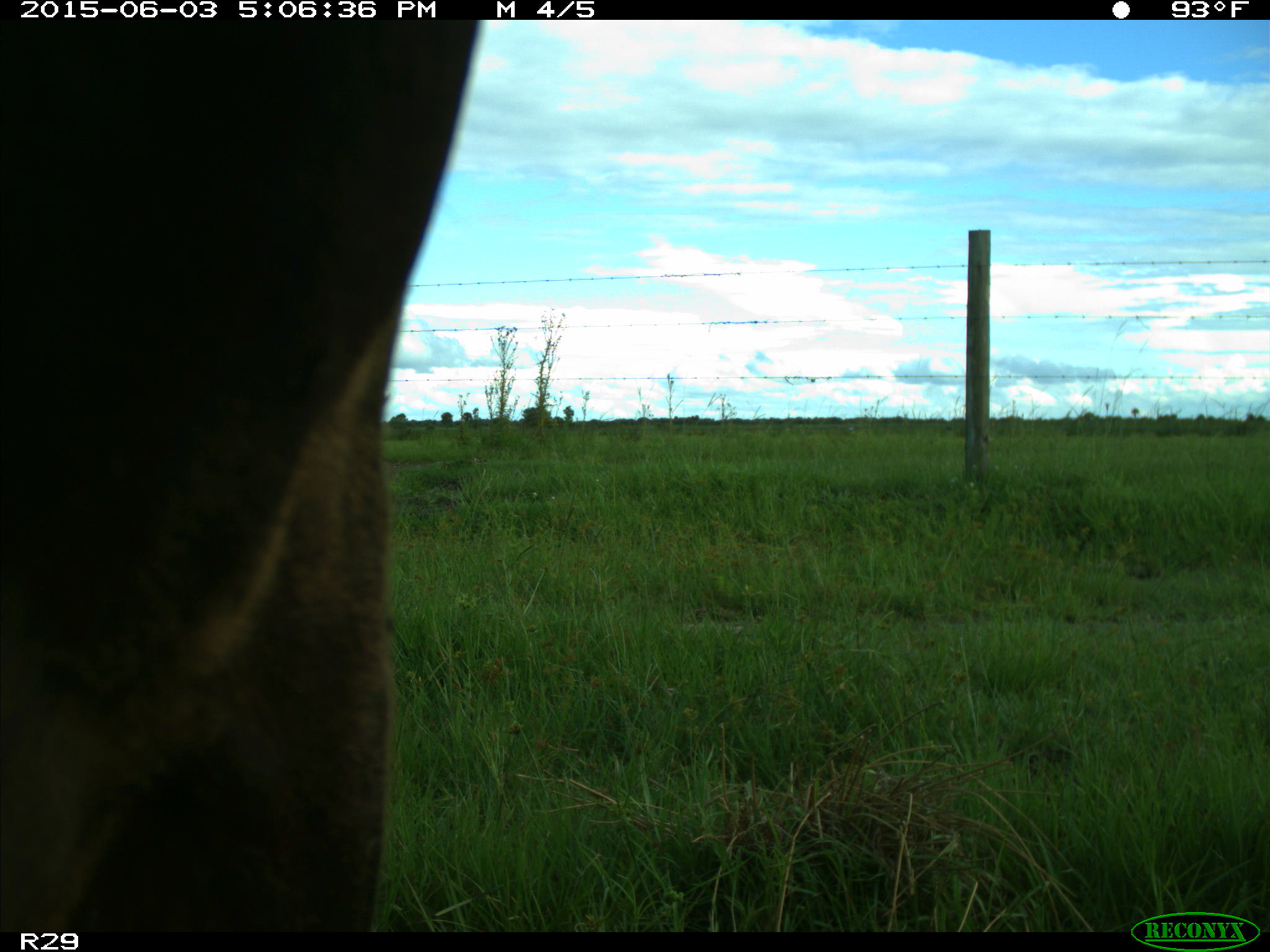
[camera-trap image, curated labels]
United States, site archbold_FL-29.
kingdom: Animalia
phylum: Chordata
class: Mammalia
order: Artiodactyla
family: Bovidae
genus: Bos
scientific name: Bos taurus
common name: domestic cow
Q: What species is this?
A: Bos taurus (domestic cow).